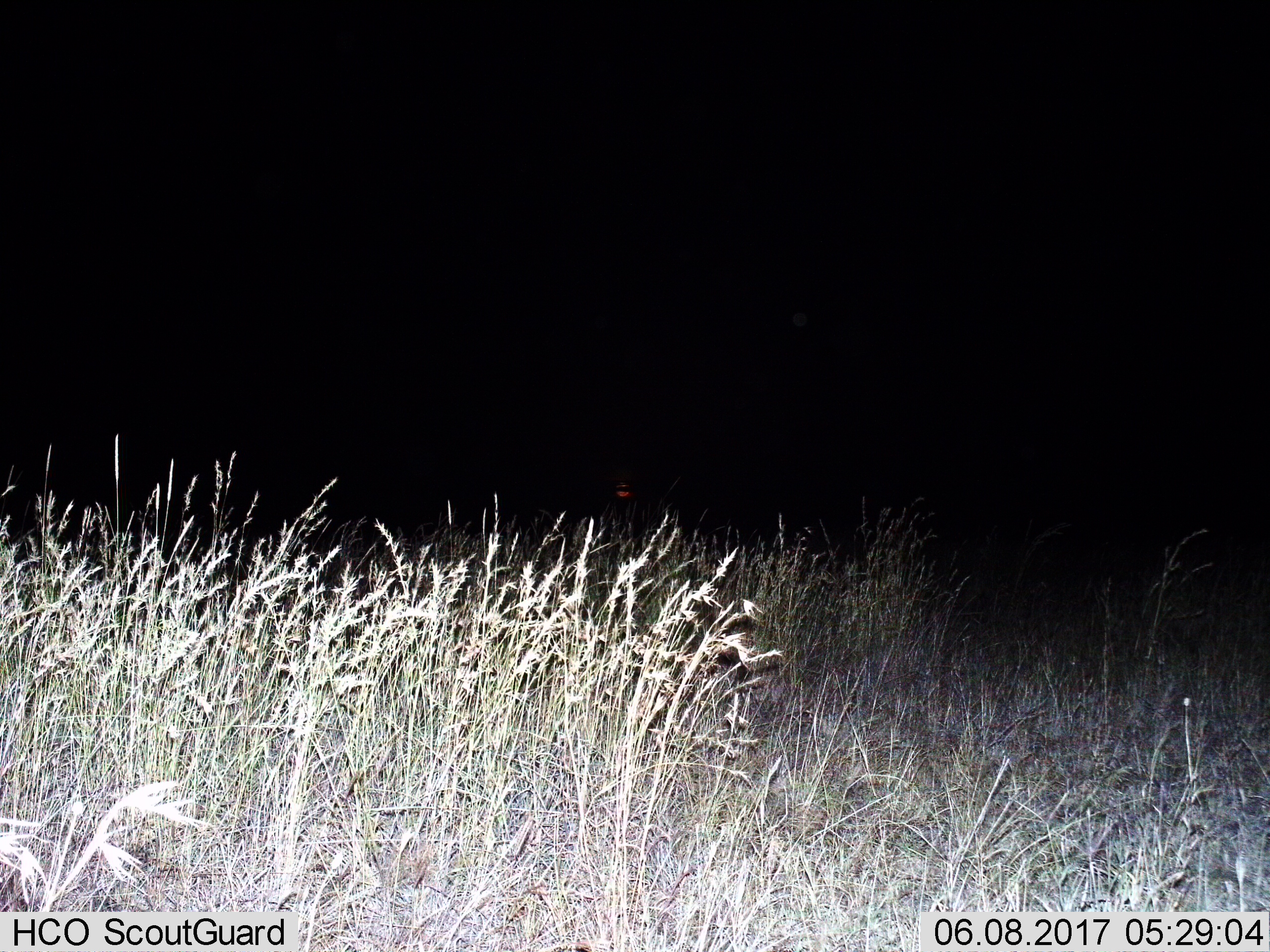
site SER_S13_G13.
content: unidentified animal